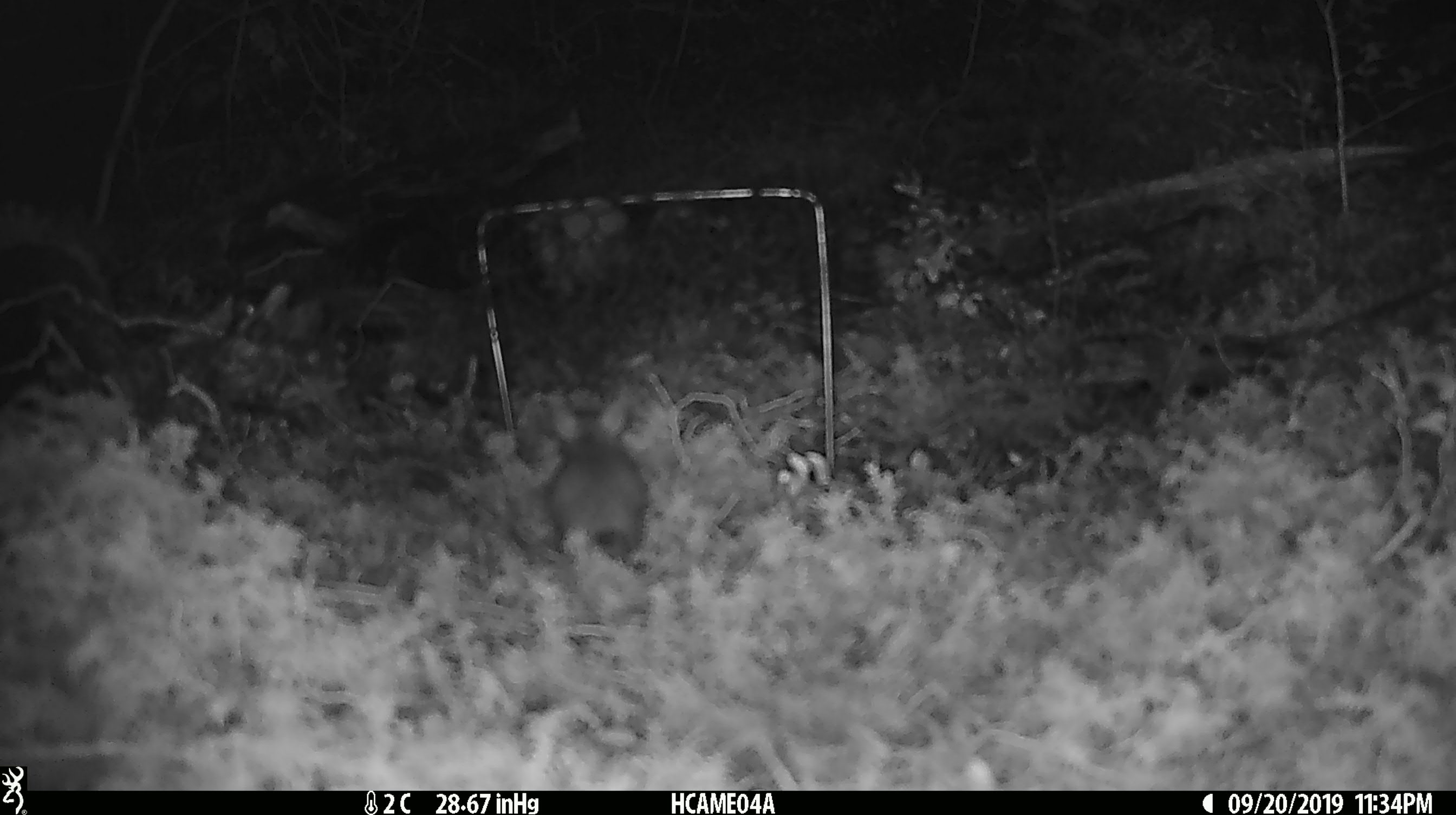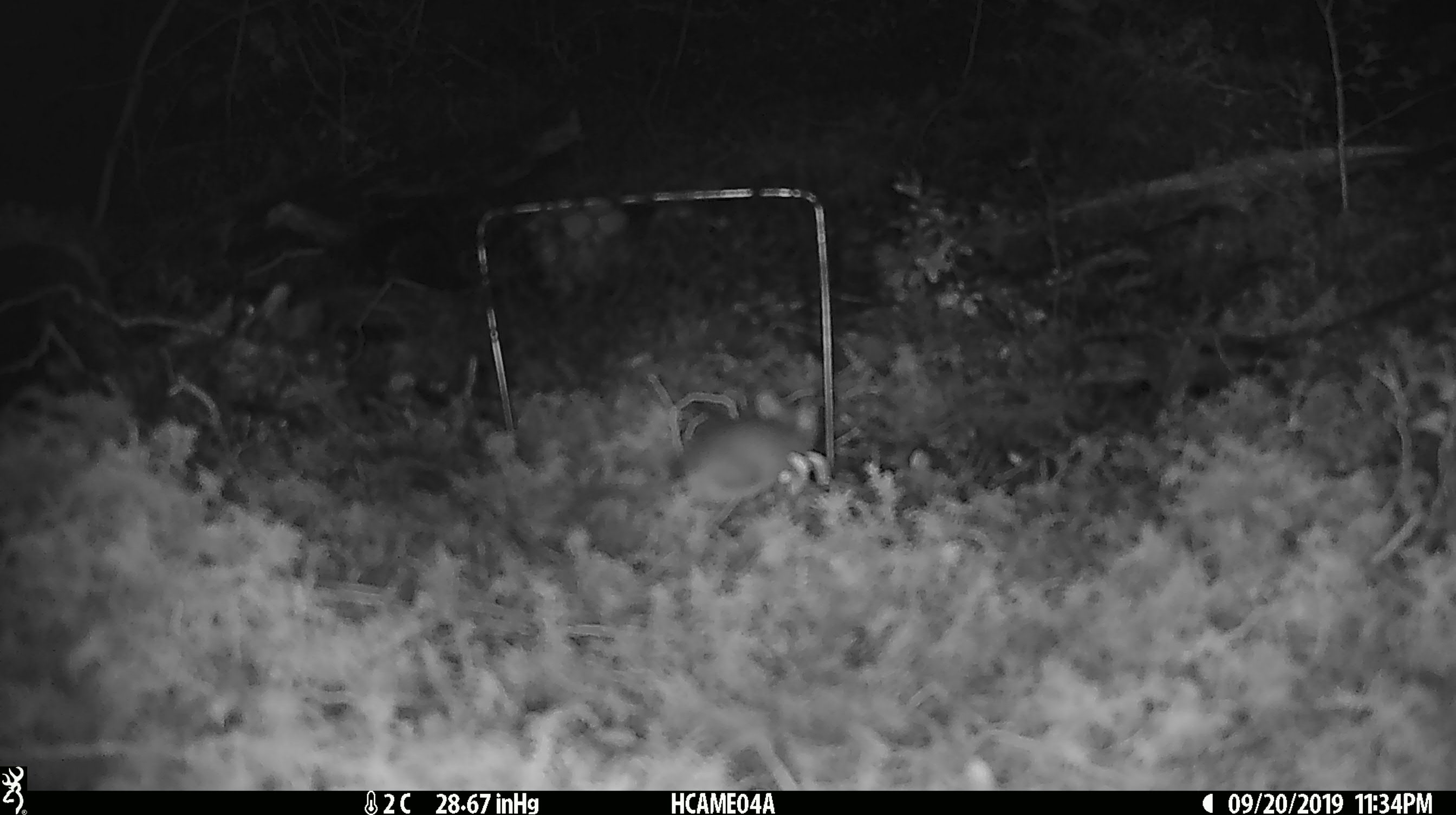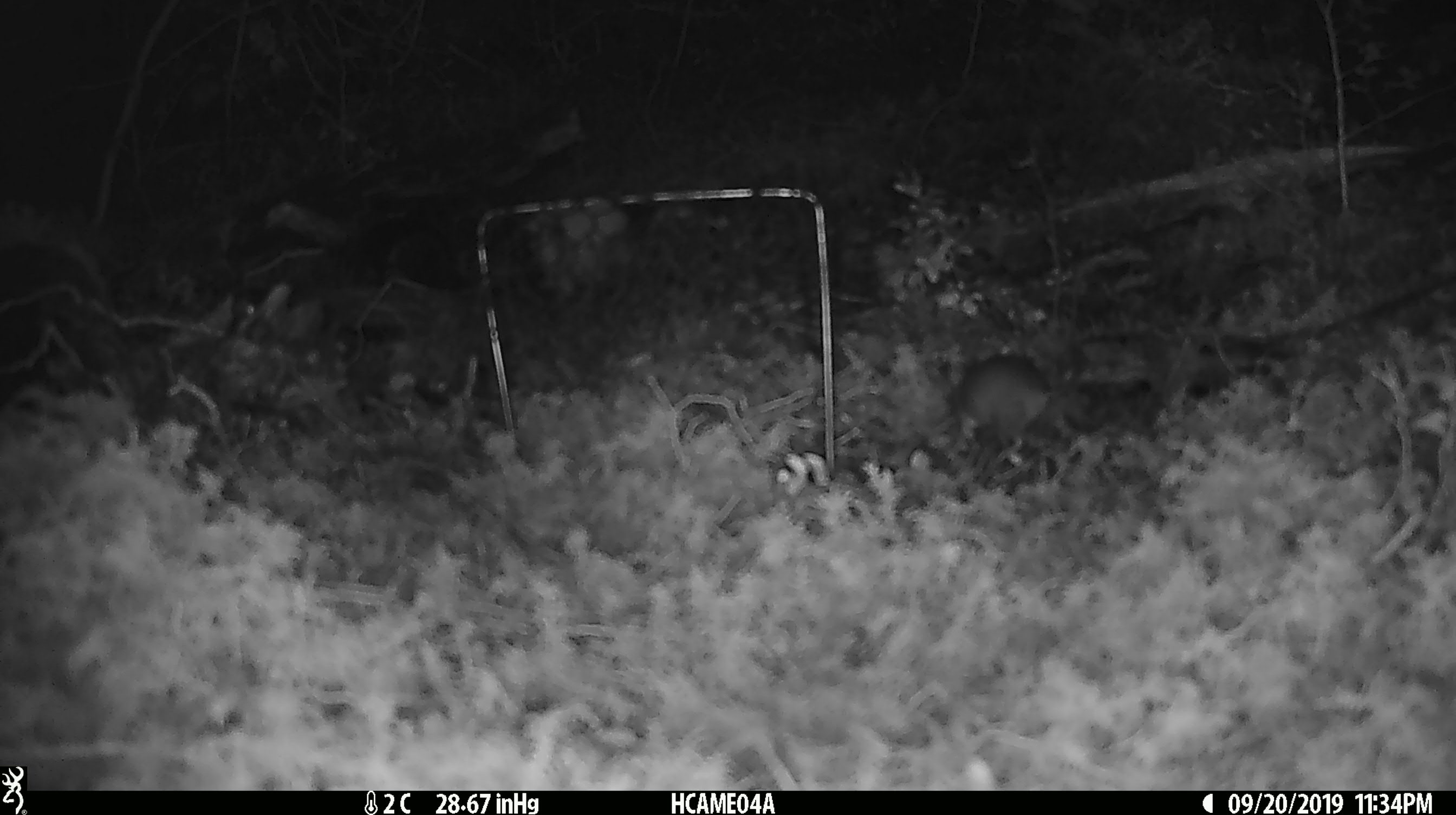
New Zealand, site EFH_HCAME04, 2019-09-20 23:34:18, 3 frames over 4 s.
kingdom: Animalia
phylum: Chordata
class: Mammalia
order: Rodentia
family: Muridae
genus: Mus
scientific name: Mus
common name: mouse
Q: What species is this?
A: Mouse (Mus).